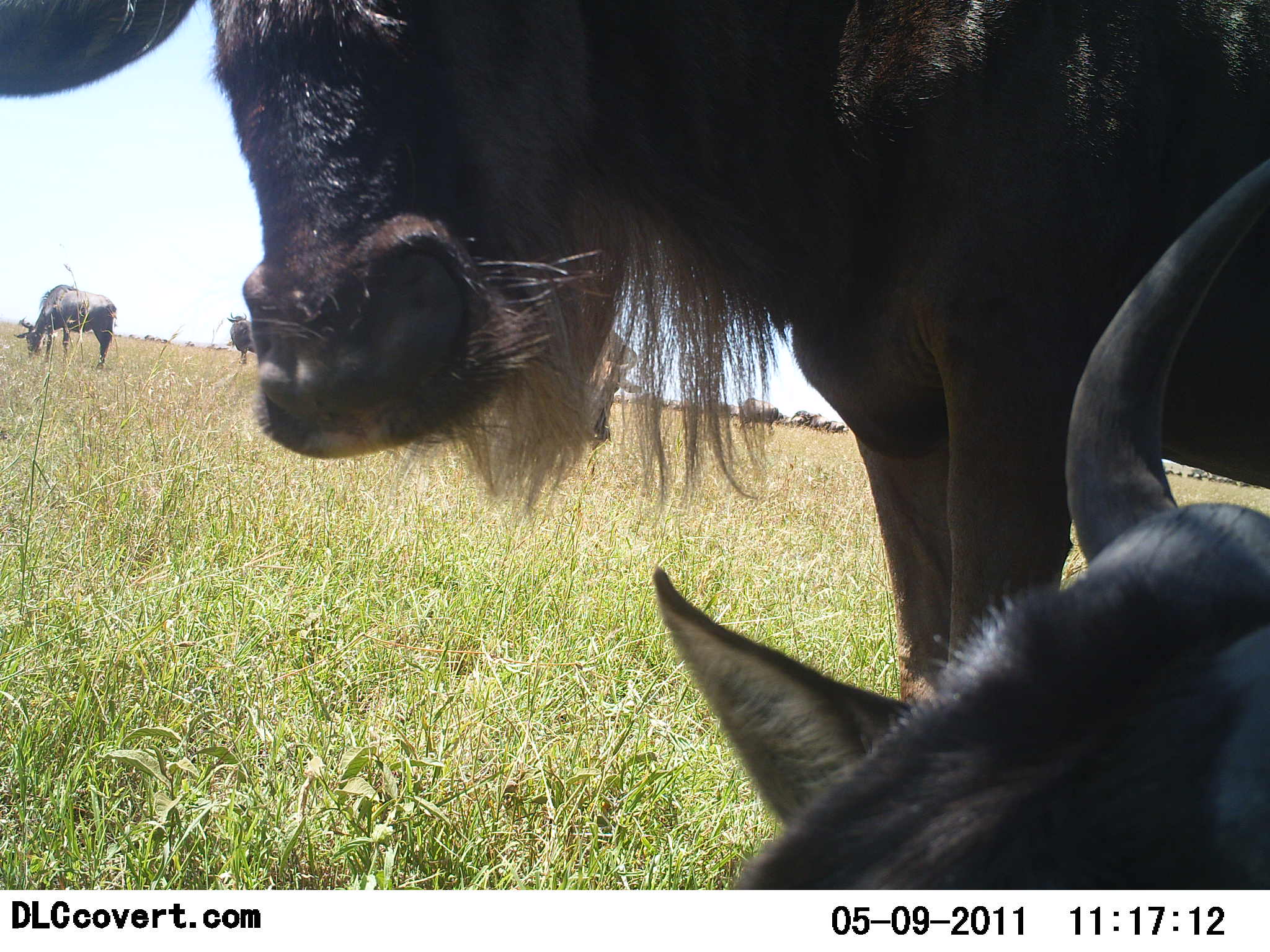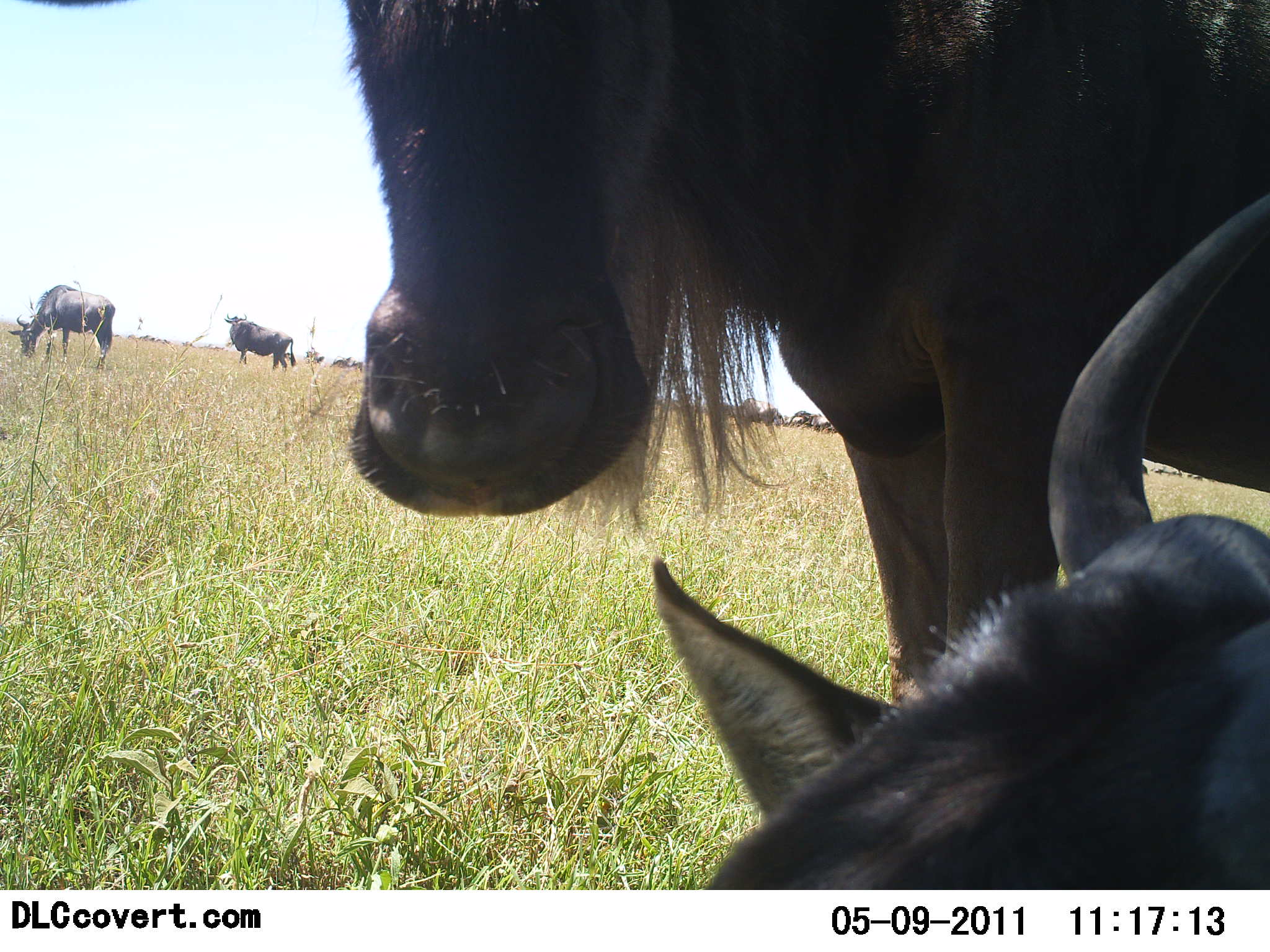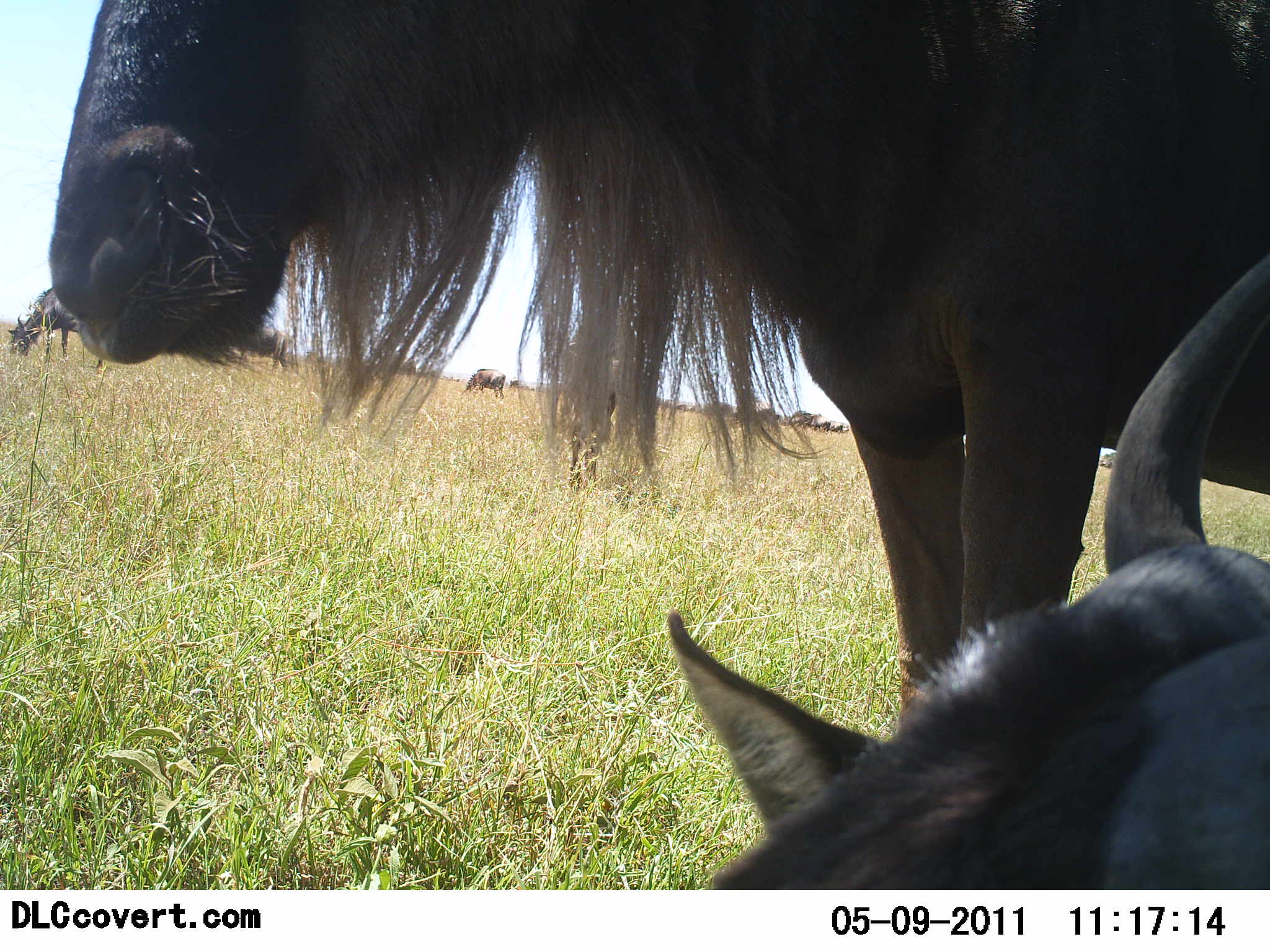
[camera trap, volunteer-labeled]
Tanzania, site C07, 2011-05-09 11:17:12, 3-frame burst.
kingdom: Animalia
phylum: Chordata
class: Mammalia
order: Artiodactyla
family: Bovidae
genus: Connochaetes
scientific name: Connochaetes taurinus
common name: blue wildebeest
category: wildebeest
Wildebeest (blue wildebeest) (Connochaetes taurinus), count 4. Behavior (volunteer vote fractions): standing 77%, resting 54%, moving 0%, interacting 8%. Young present (vote fraction): 0%. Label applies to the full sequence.